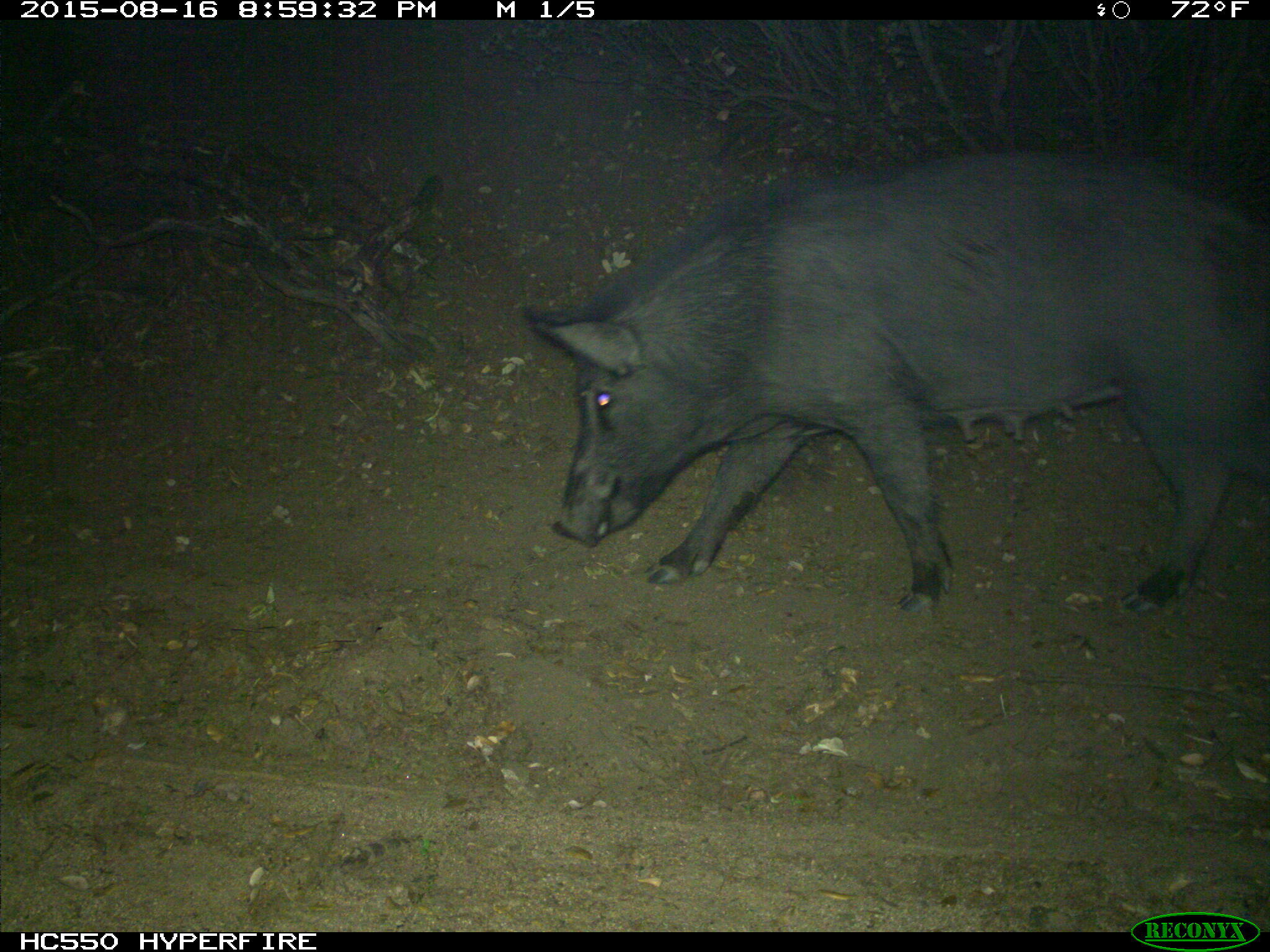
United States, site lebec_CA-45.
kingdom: Animalia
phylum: Chordata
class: Mammalia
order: Artiodactyla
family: Suidae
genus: Sus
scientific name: Sus scrofa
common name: wild boar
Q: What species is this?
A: Sus scrofa (wild boar).